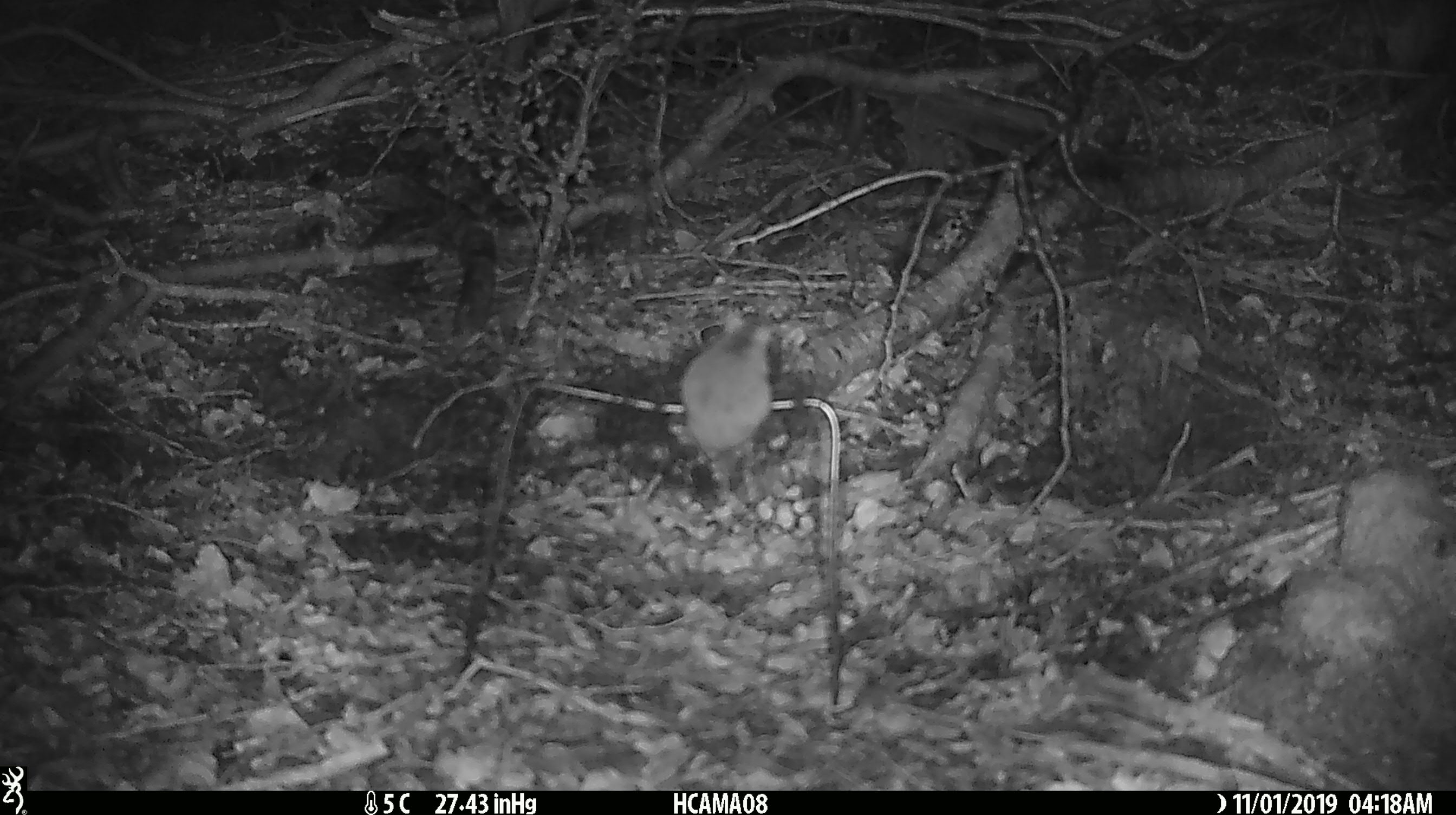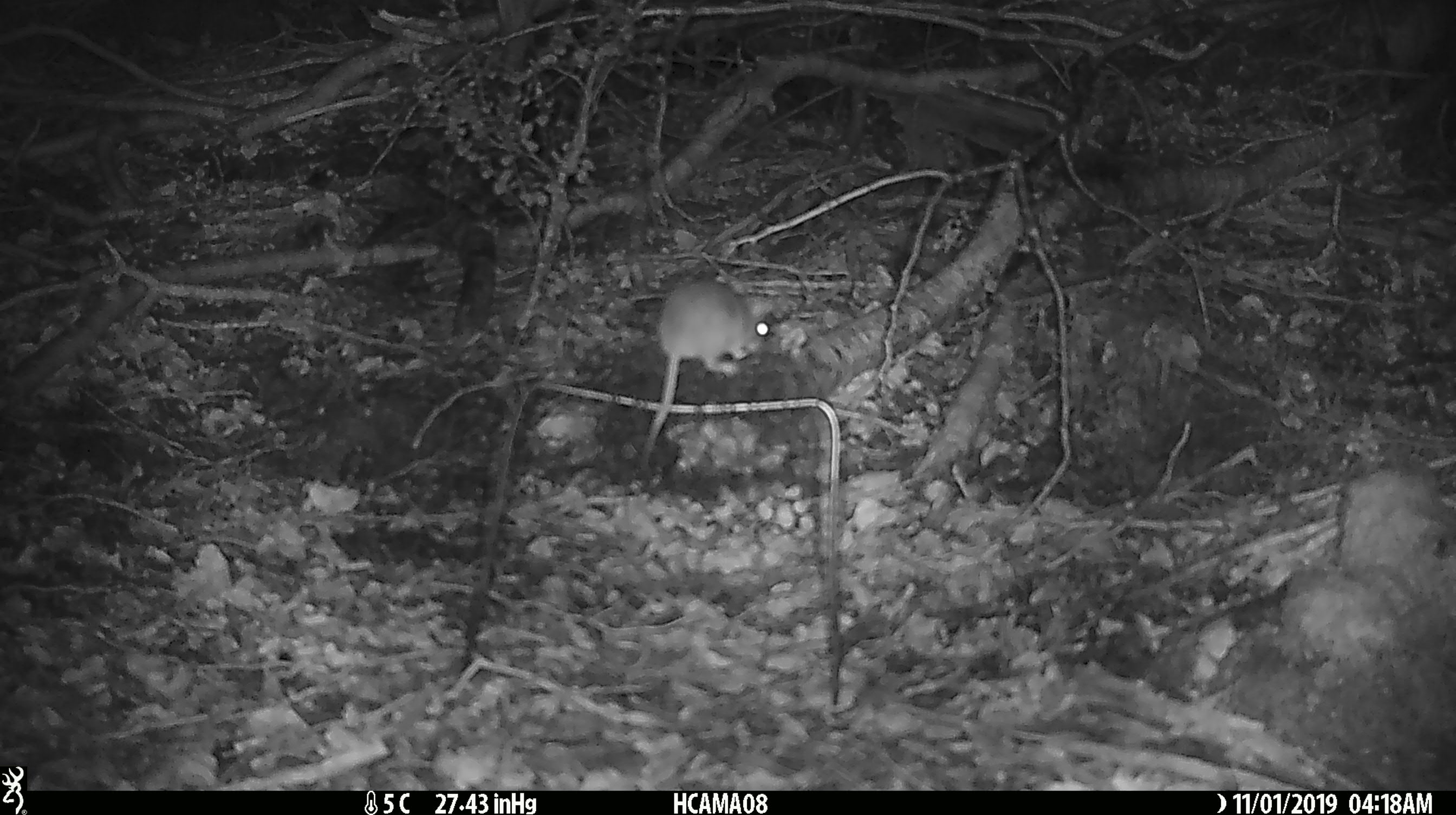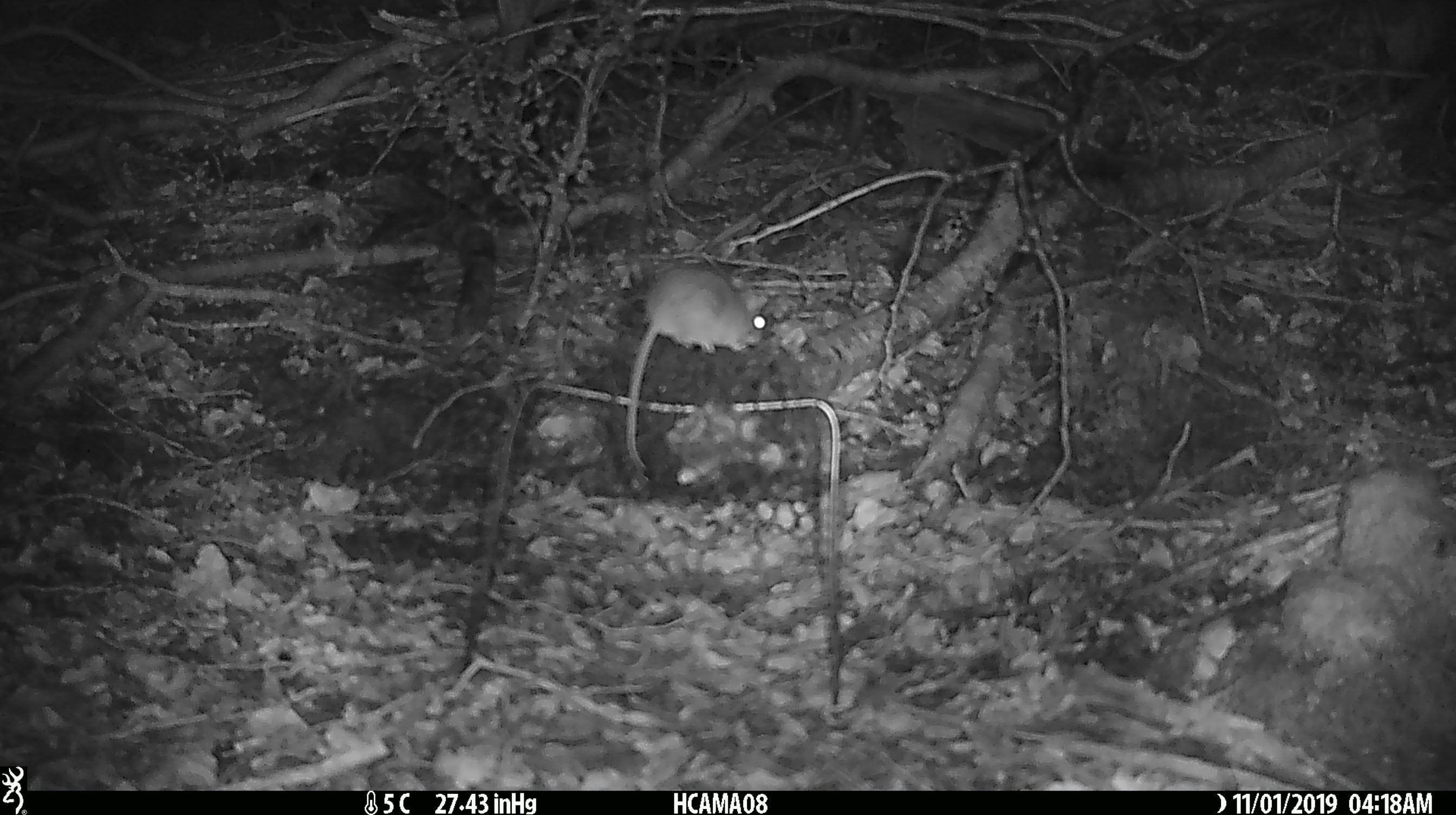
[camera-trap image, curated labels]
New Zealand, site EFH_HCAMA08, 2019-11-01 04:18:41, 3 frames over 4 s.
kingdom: Animalia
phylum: Chordata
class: Mammalia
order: Rodentia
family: Muridae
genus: Mus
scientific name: Mus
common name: mouse